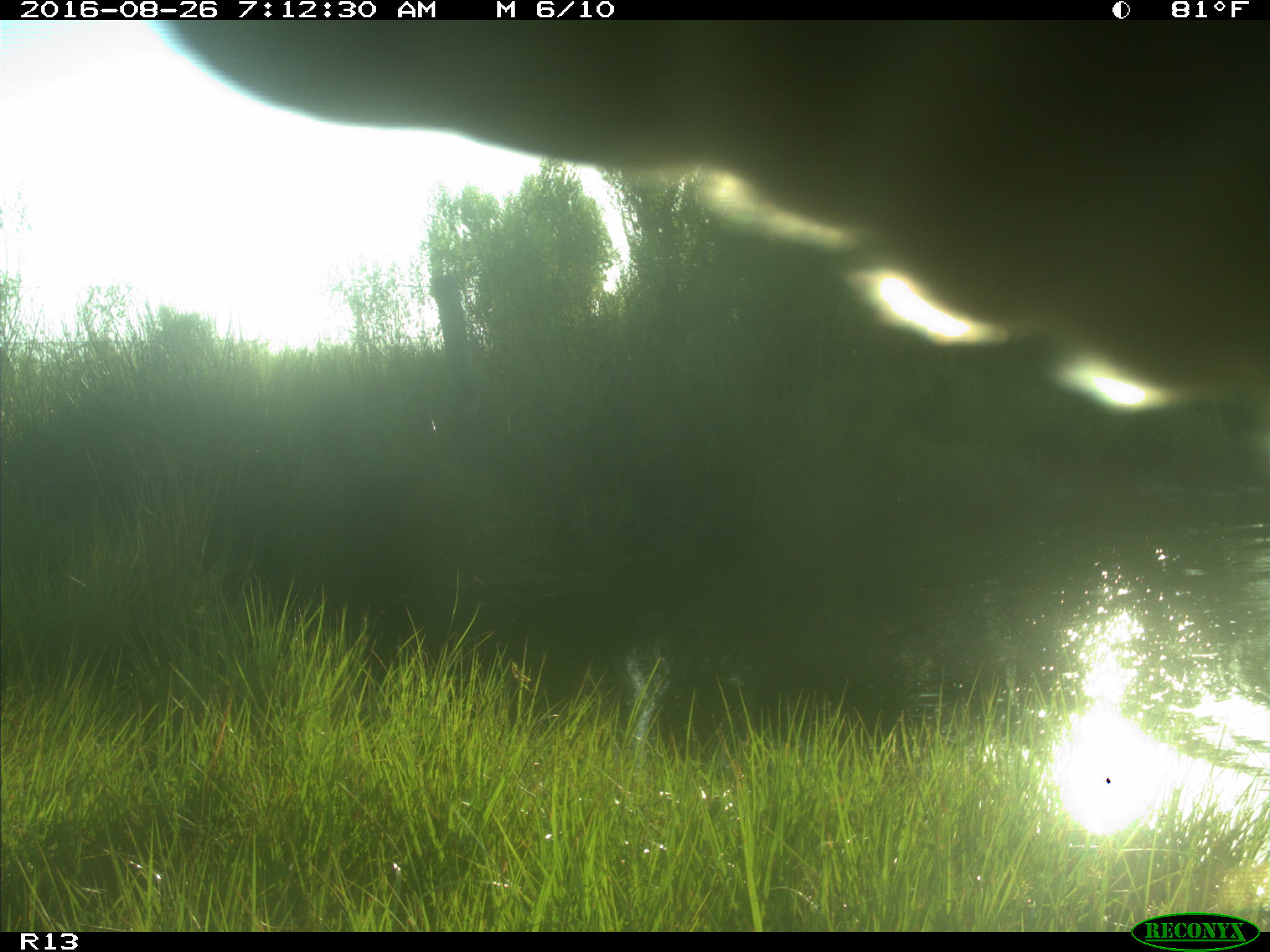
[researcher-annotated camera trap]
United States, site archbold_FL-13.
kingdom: Animalia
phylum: Chordata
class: Mammalia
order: Artiodactyla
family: Bovidae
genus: Bos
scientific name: Bos taurus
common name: domestic cow